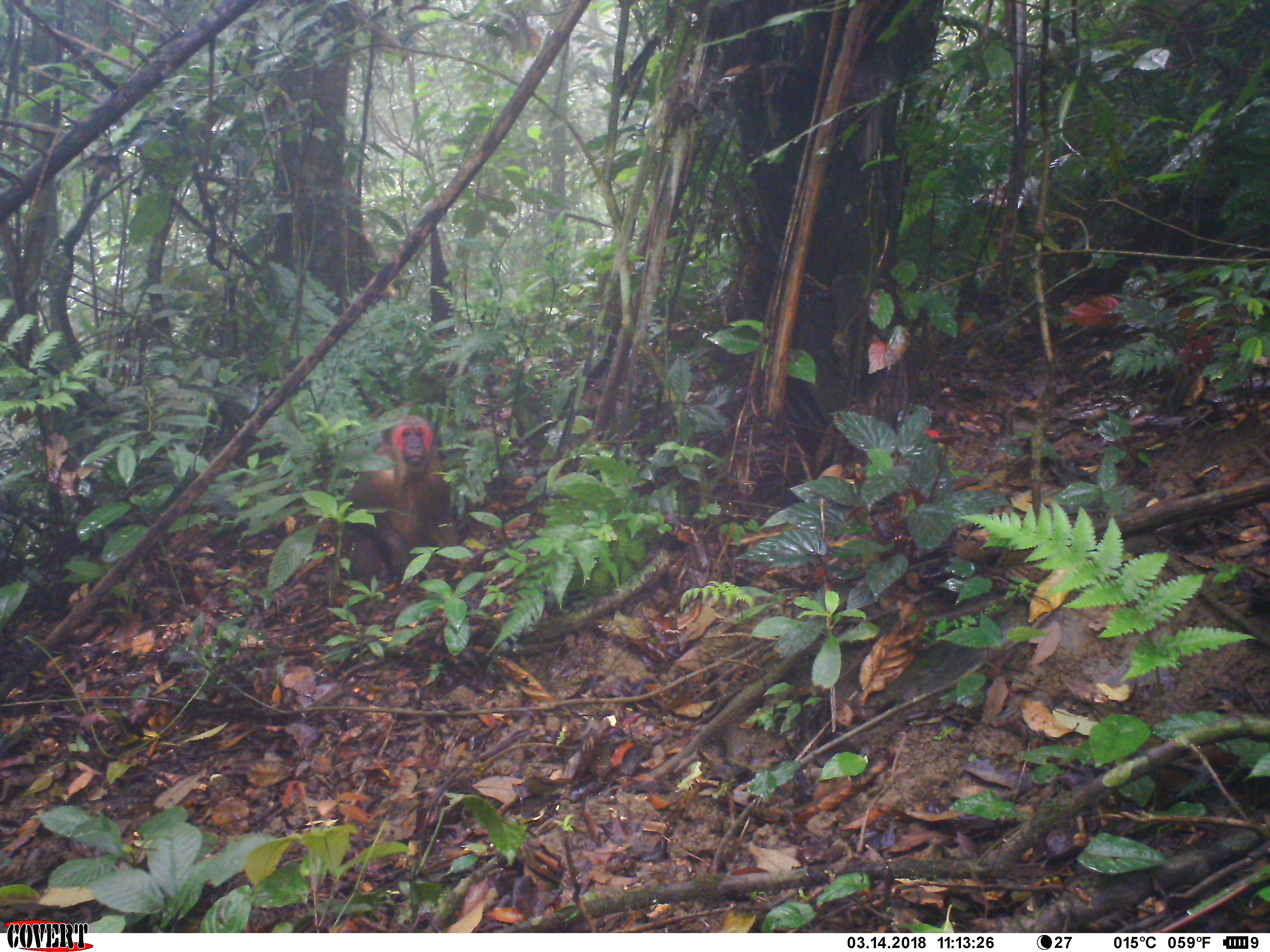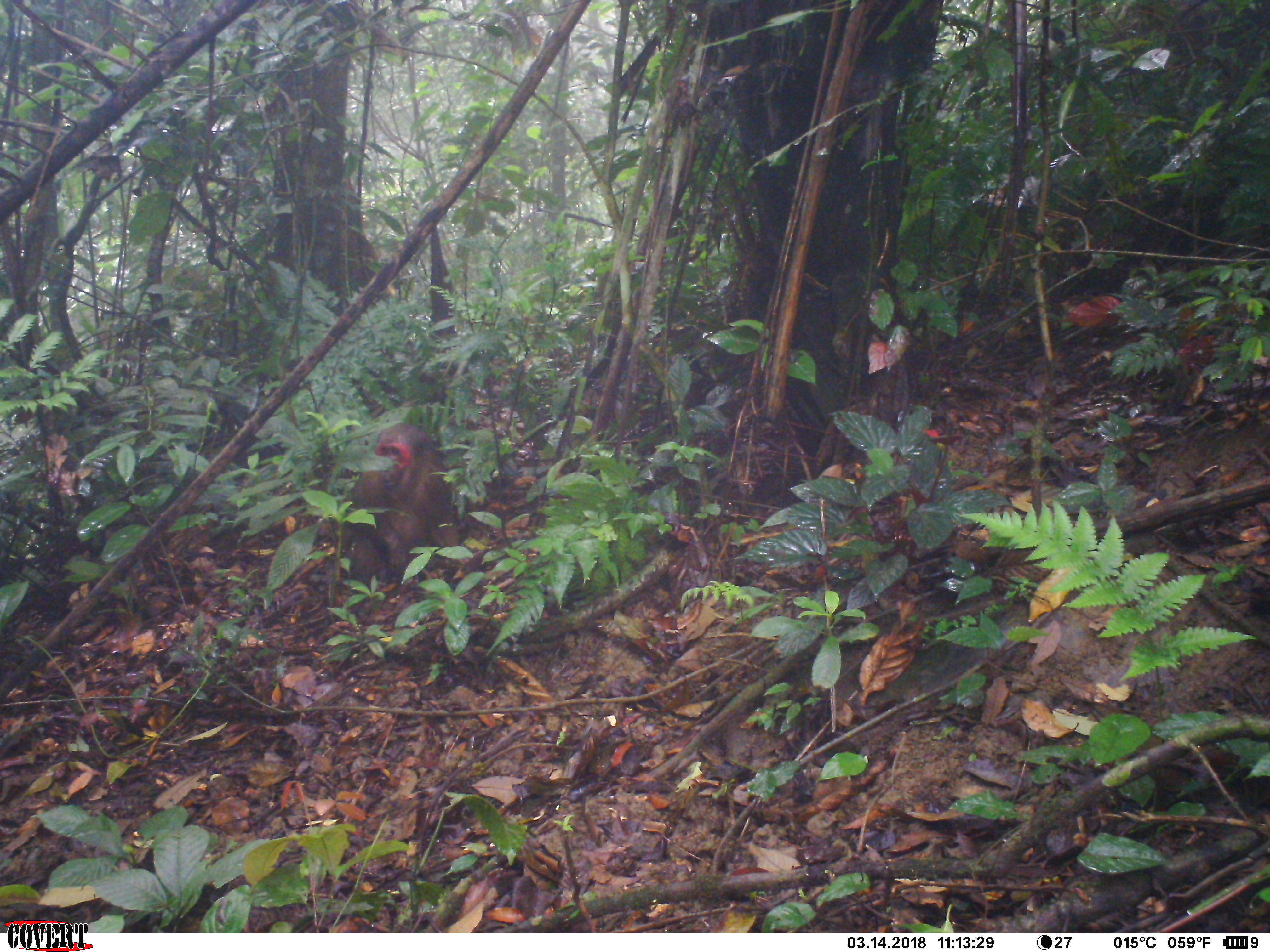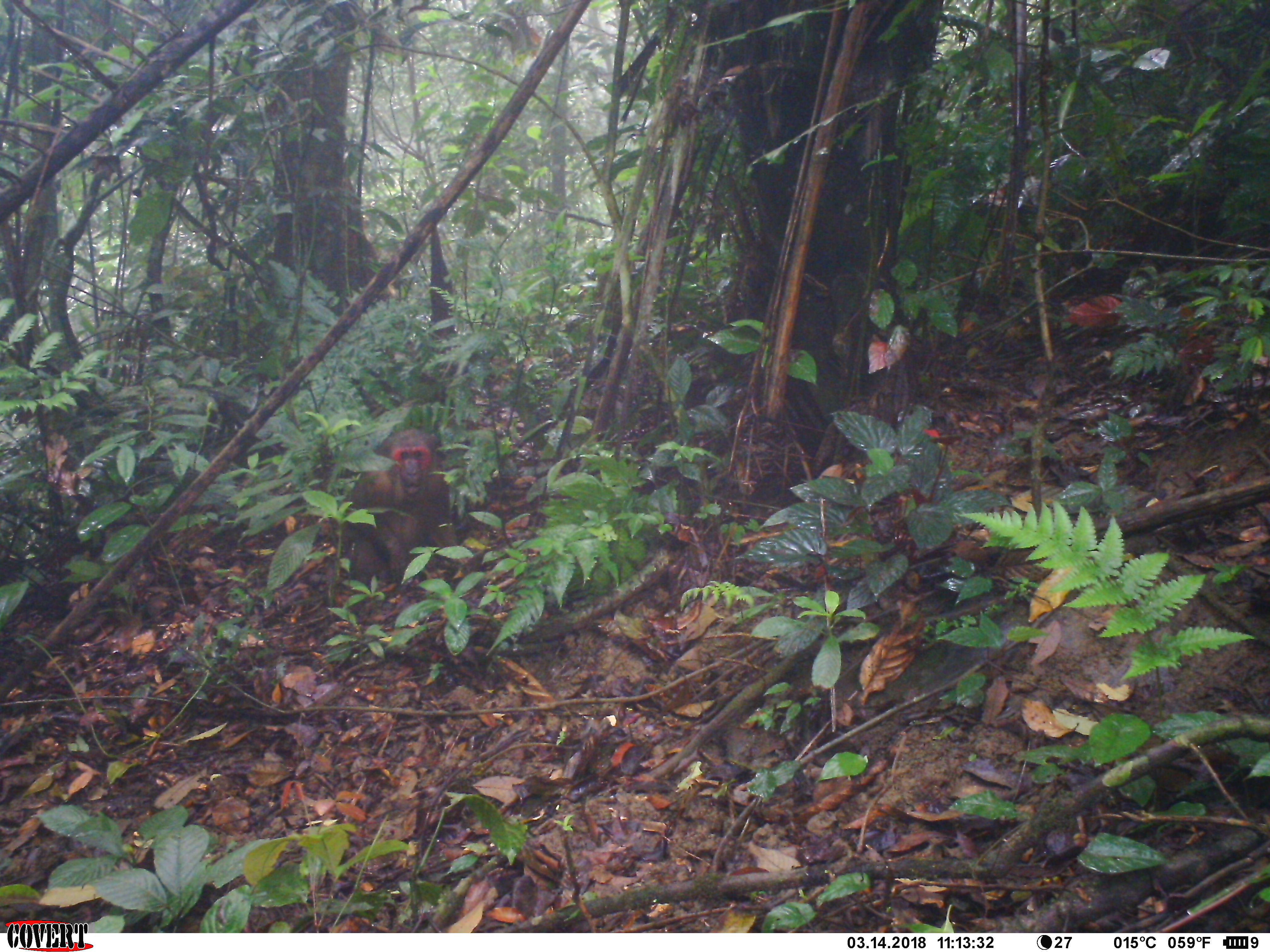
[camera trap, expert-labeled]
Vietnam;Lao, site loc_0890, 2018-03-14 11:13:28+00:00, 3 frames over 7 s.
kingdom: Animalia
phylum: Chordata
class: Mammalia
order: Primates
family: Cercopithecidae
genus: Macaca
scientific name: Macaca arctoides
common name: stump-tailed macaque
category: stump tailed macaque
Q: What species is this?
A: Stump tailed macaque (stump-tailed macaque) (Macaca arctoides).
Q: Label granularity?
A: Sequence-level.